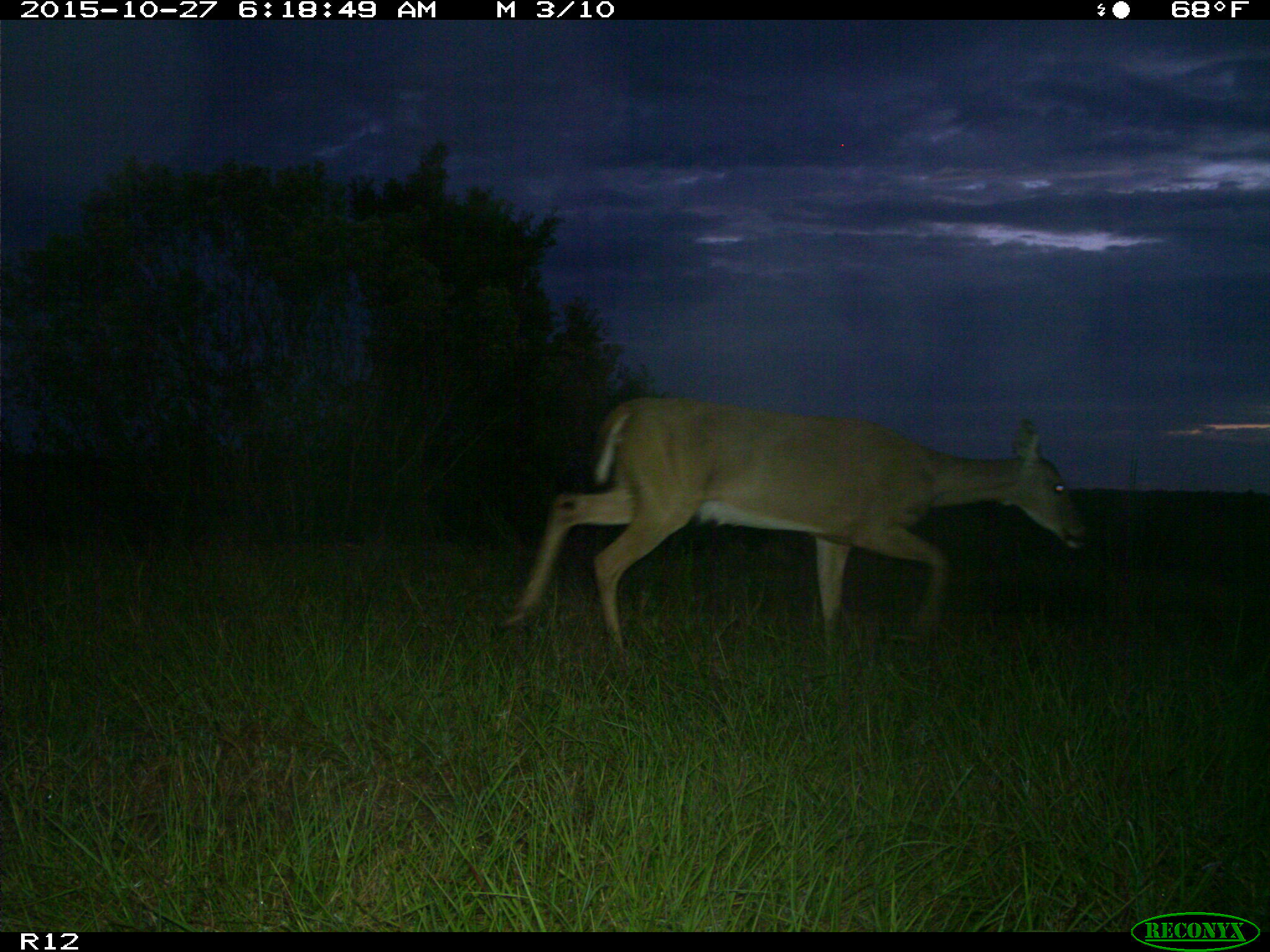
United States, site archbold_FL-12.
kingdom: Animalia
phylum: Chordata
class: Mammalia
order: Artiodactyla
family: Cervidae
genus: Odocoileus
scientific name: Odocoileus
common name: deer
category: unidentified deer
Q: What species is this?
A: Unidentified deer (deer) (Odocoileus).